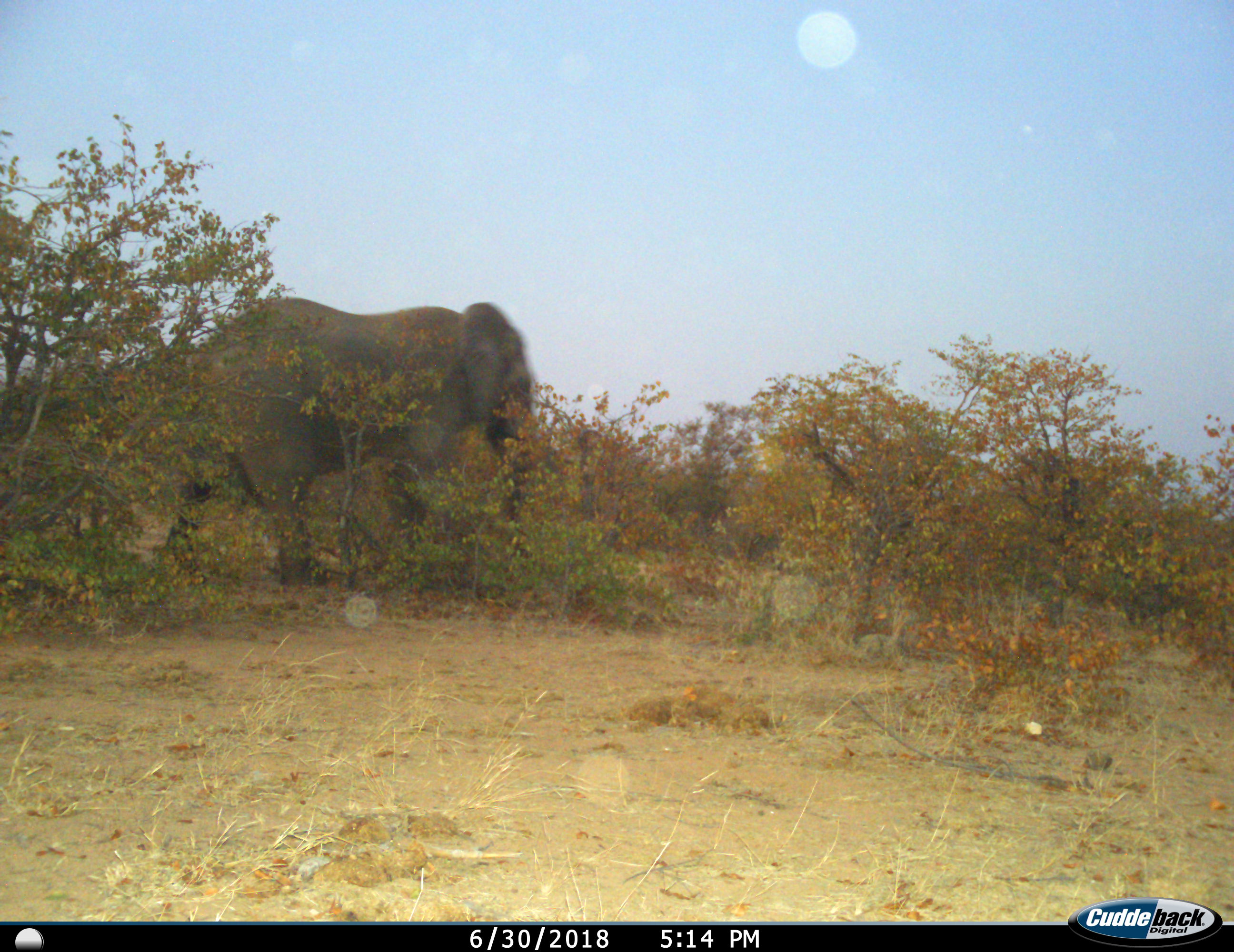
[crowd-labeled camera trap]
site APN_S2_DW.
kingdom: Animalia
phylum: Chordata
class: Mammalia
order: Proboscidea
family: Elephantidae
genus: Loxodonta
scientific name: Loxodonta africana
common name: african bush elephant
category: elephant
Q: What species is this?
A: Elephant (african bush elephant) (Loxodonta africana).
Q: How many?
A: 1.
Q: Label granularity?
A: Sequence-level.